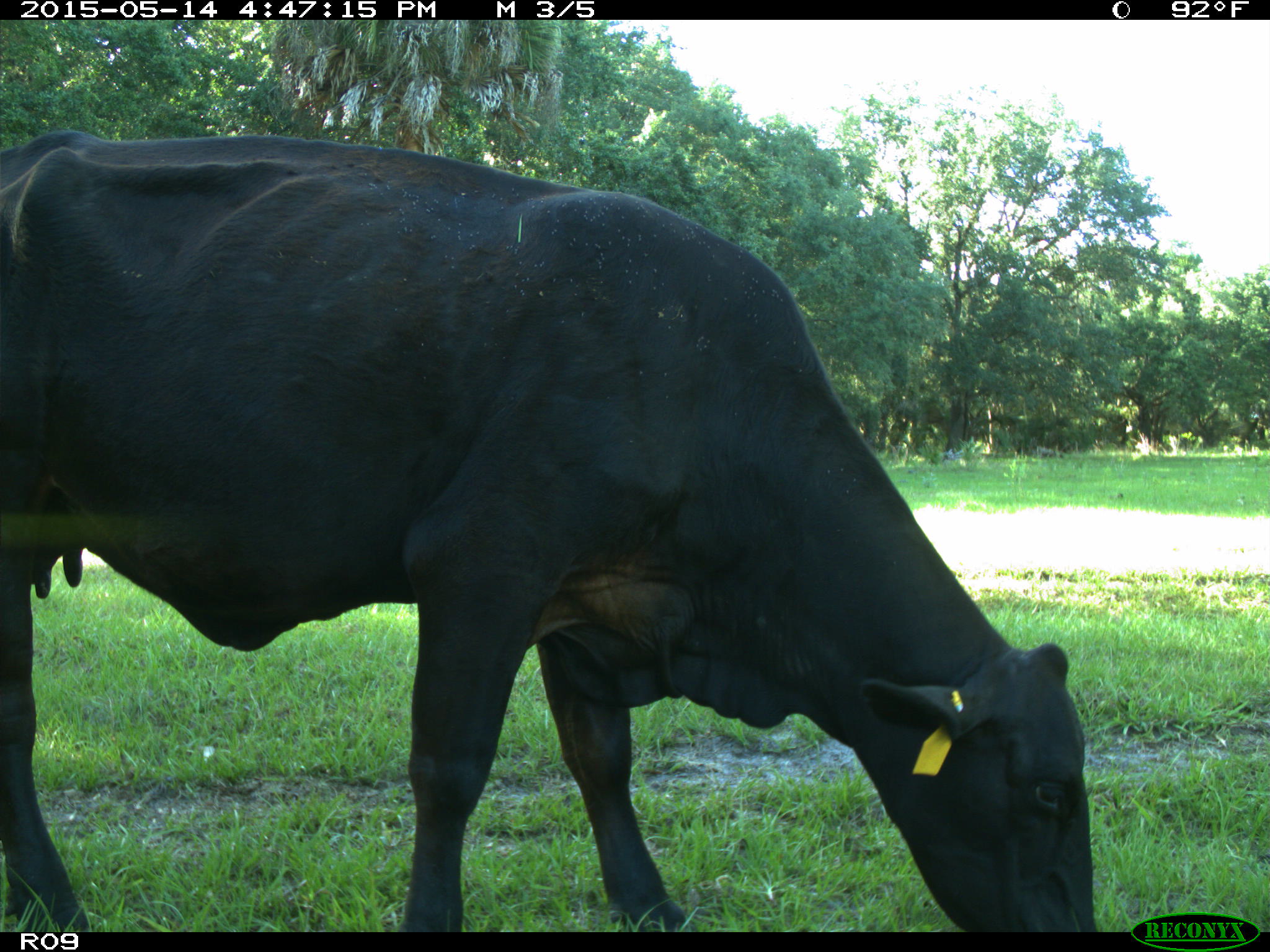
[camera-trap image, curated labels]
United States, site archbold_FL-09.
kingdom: Animalia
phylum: Chordata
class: Mammalia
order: Artiodactyla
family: Bovidae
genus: Bos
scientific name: Bos taurus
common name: domestic cow